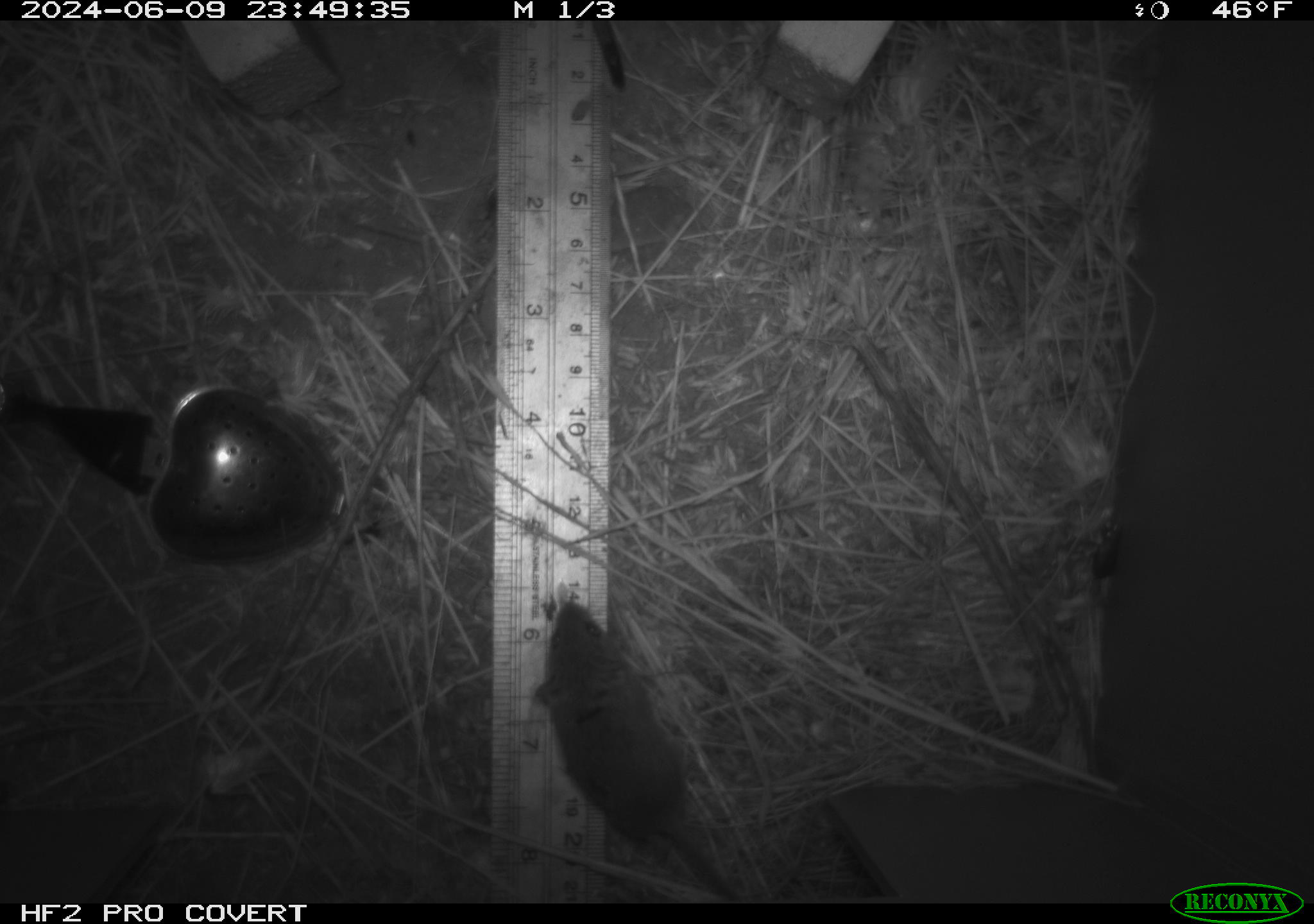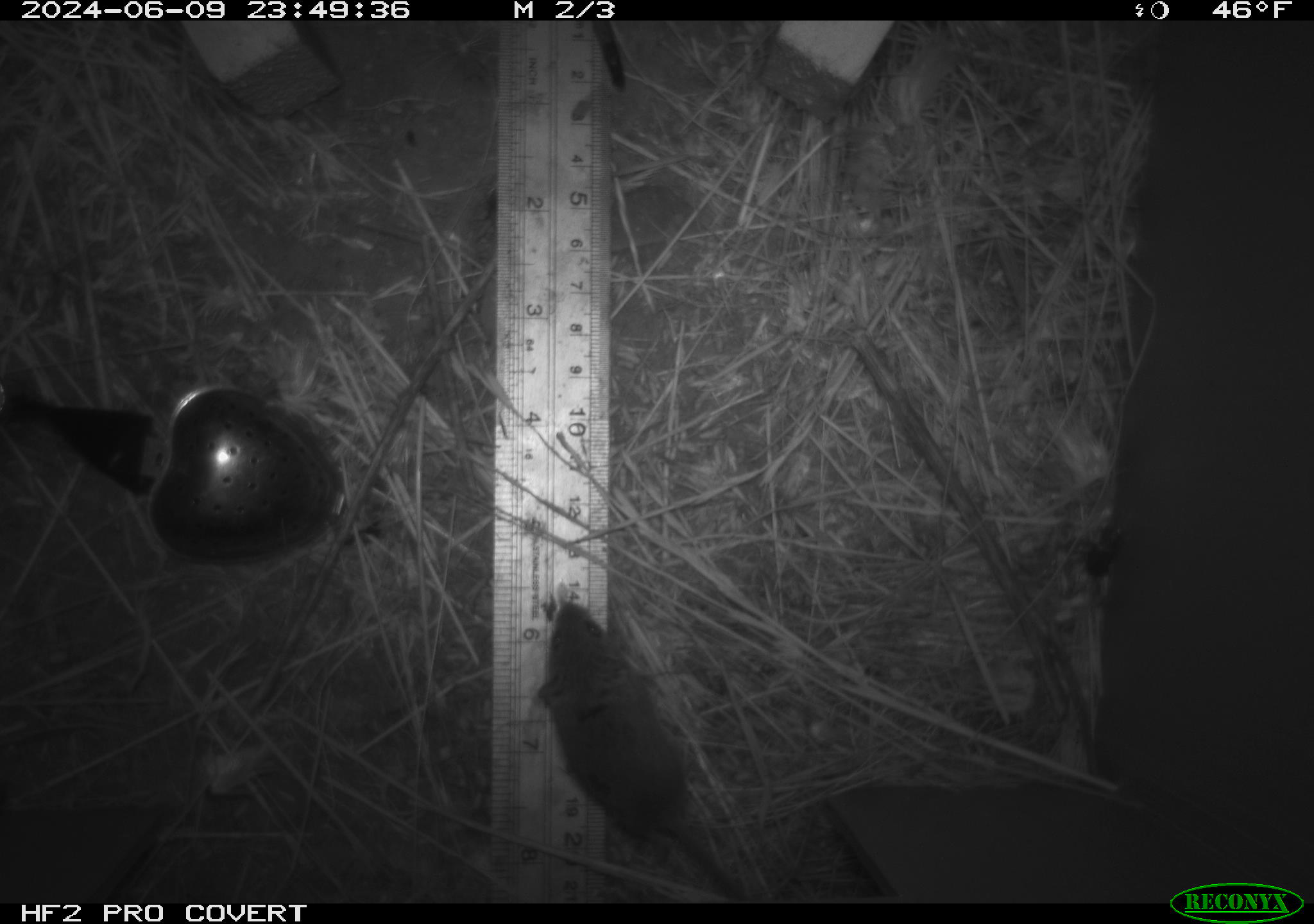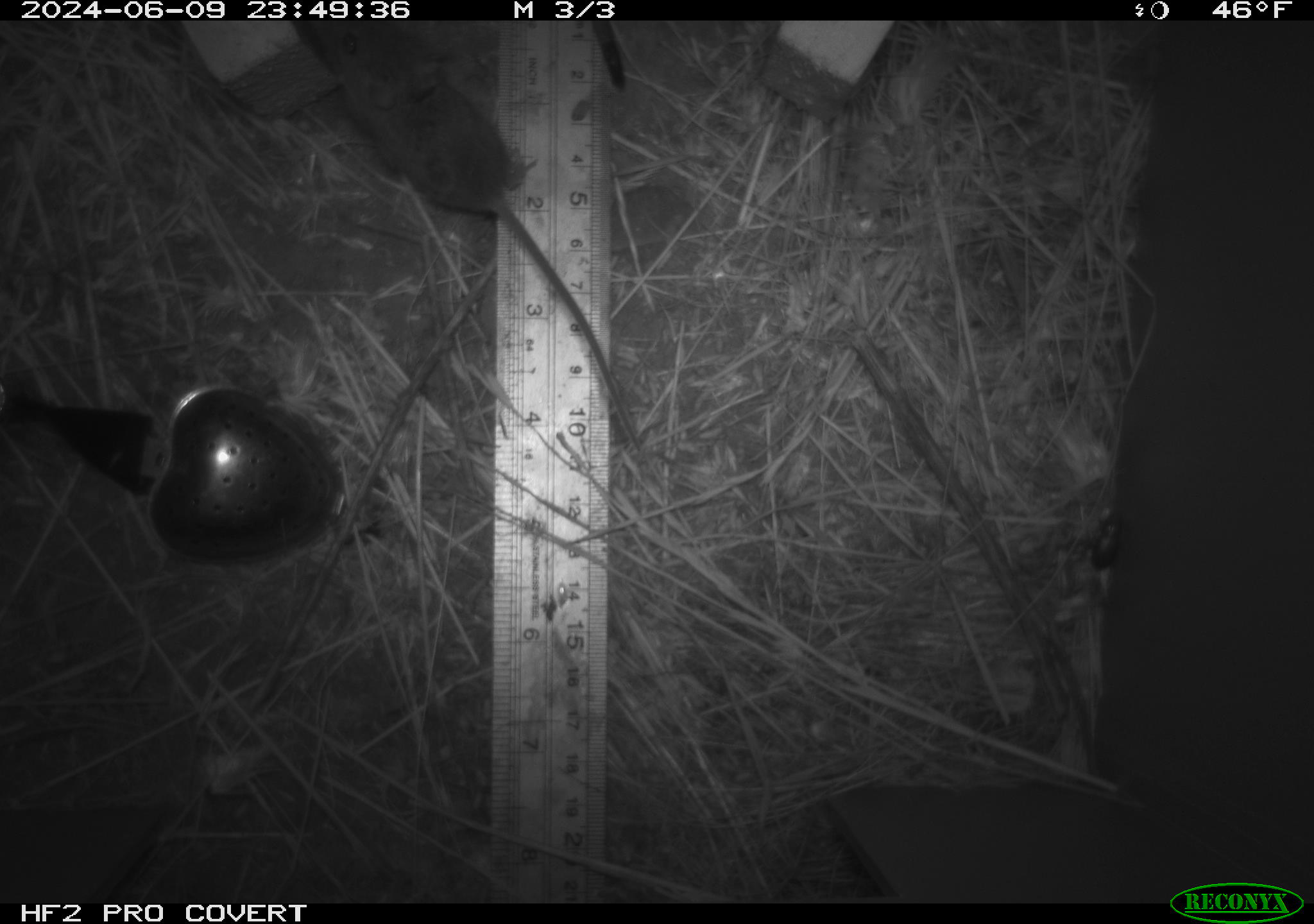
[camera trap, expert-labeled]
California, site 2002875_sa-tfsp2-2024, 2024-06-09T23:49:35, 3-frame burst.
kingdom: Animalia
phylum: Chordata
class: Mammalia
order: Rodentia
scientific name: Rodentia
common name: mouse species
Mouse species (Rodentia).